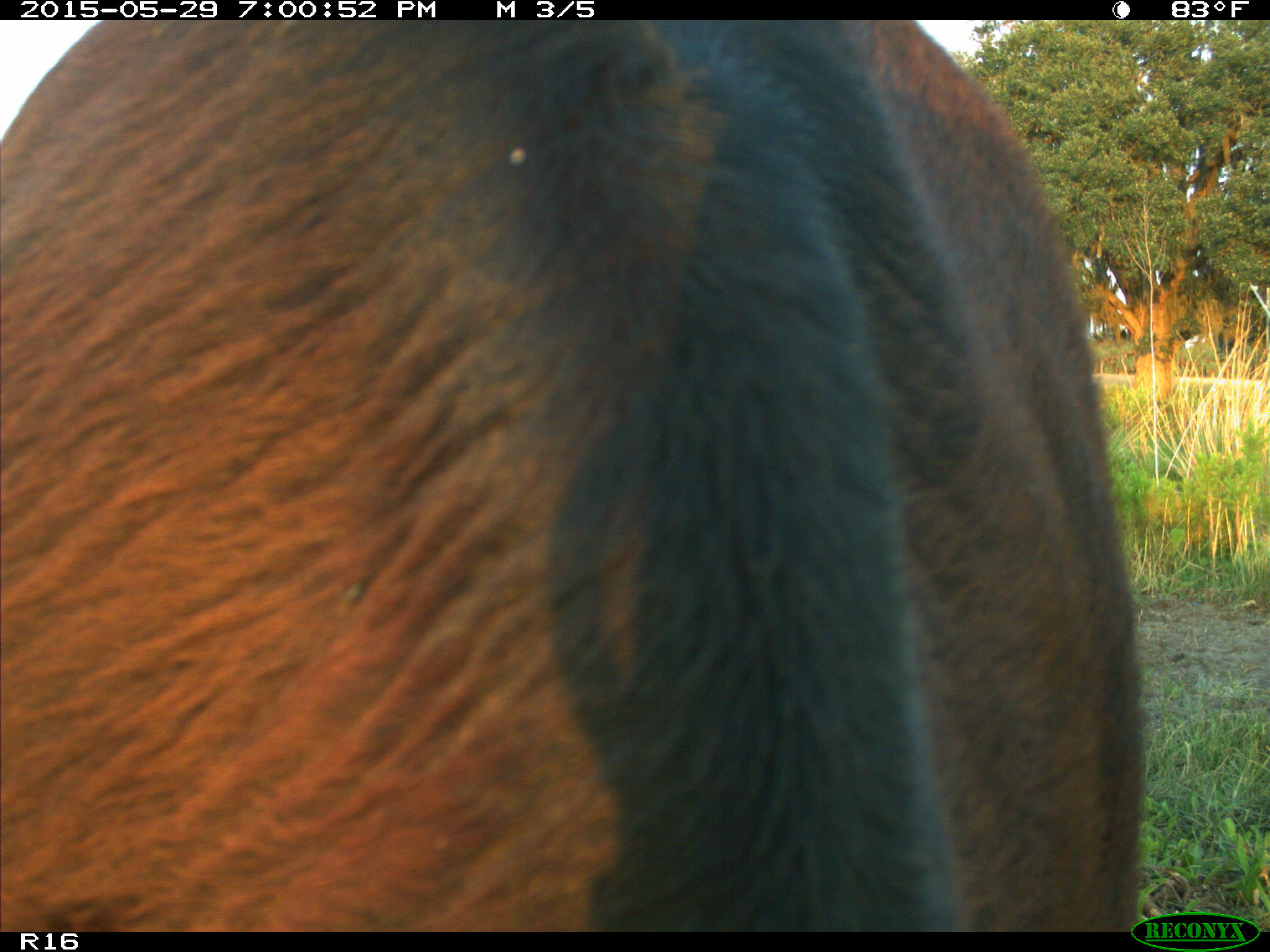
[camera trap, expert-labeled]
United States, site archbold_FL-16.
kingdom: Animalia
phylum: Chordata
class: Mammalia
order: Artiodactyla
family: Bovidae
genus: Bos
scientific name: Bos taurus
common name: domestic cow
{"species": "Bos taurus (domestic cow)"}